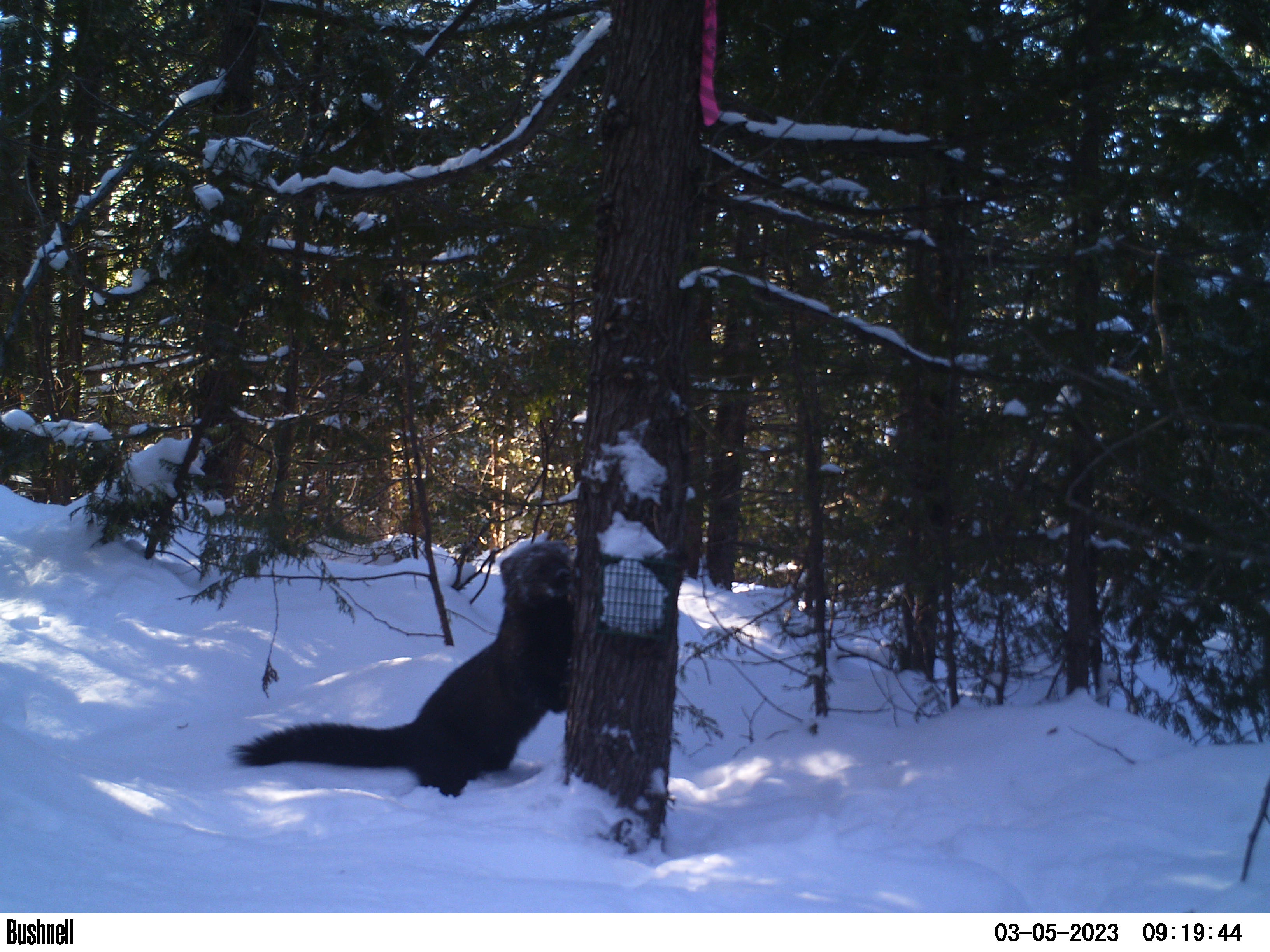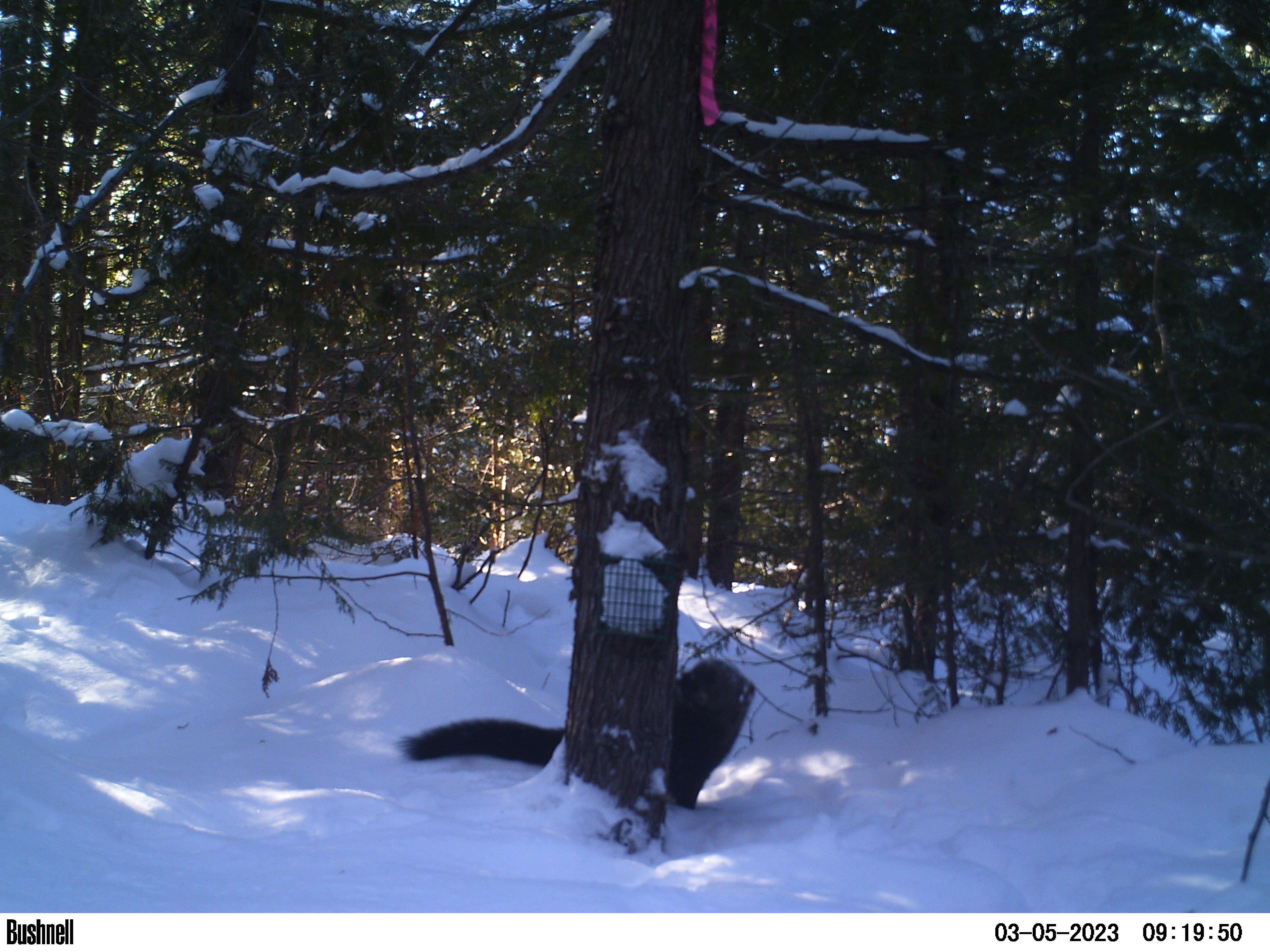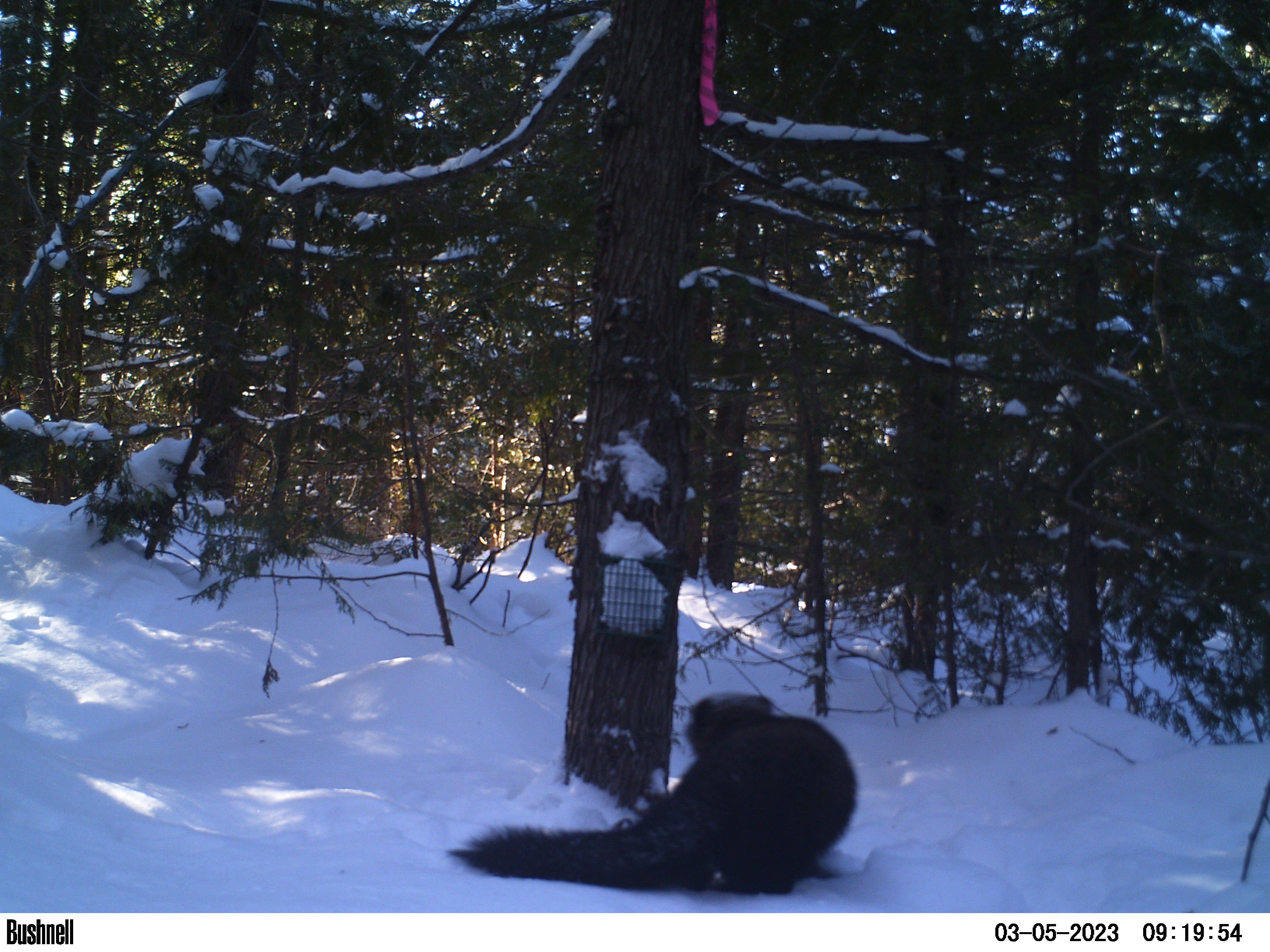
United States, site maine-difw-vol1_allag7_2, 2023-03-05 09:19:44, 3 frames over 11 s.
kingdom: Animalia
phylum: Chordata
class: Mammalia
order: Carnivora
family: Mustelidae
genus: Pekania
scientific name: Pekania pennanti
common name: fisher